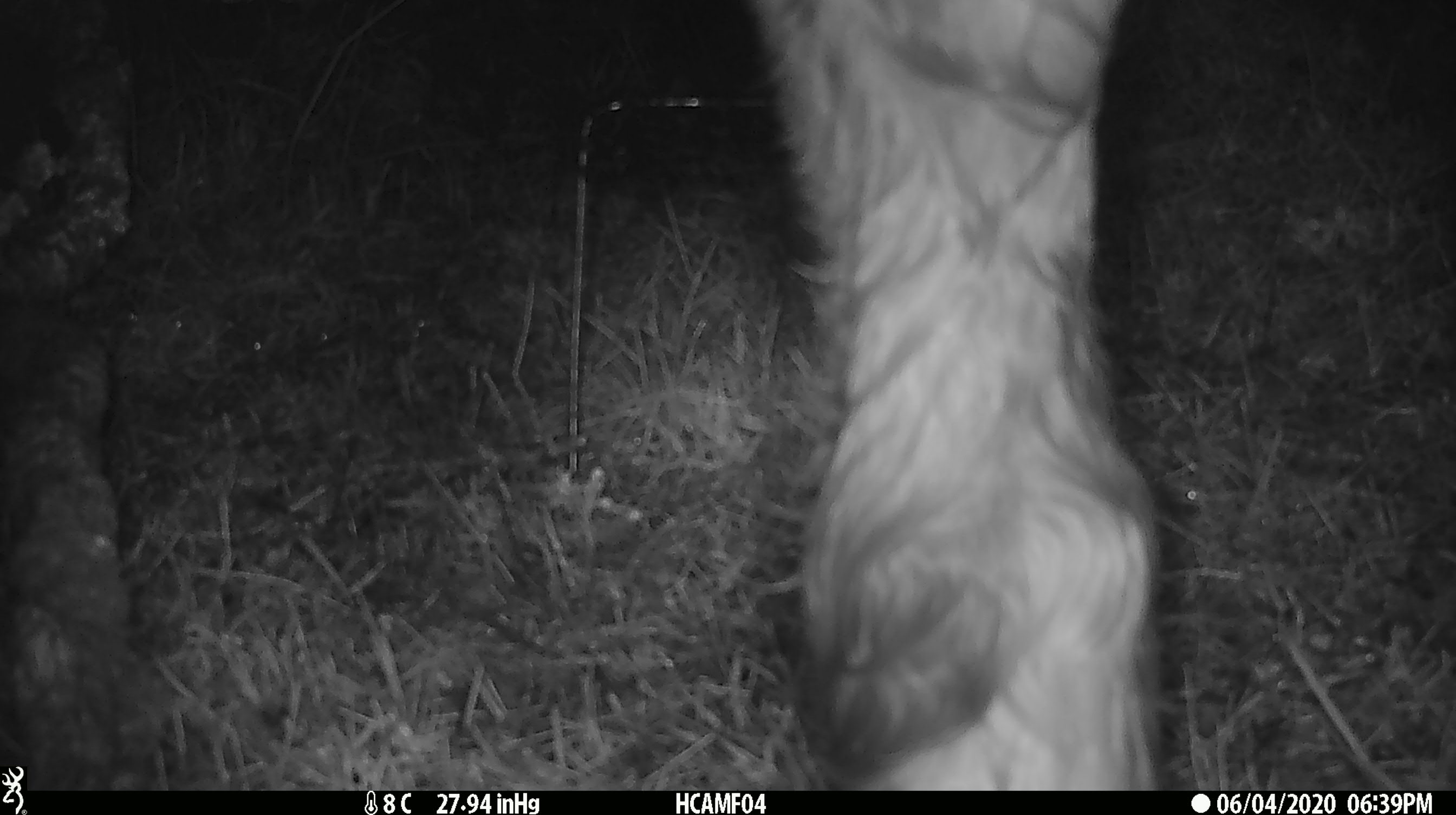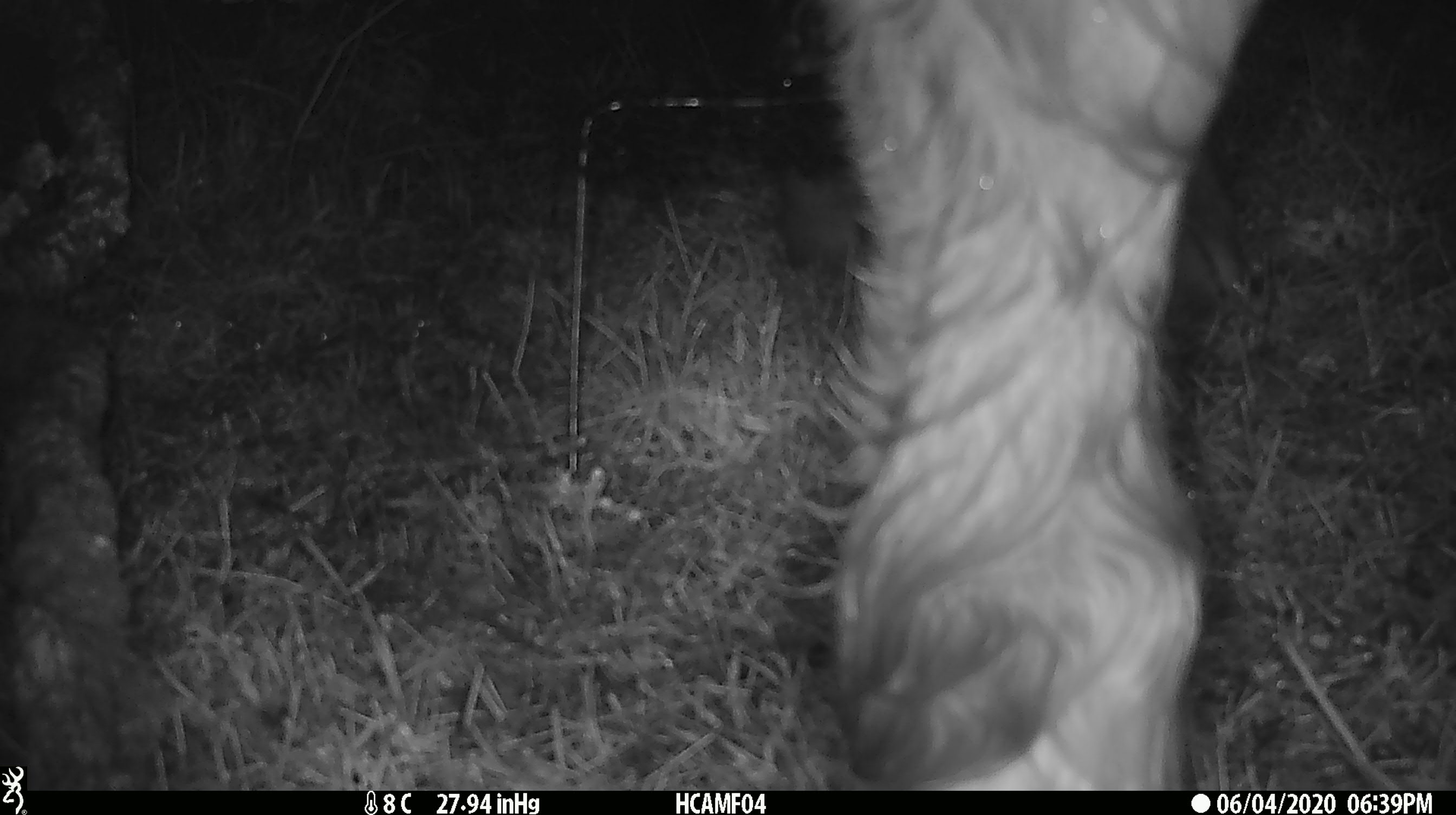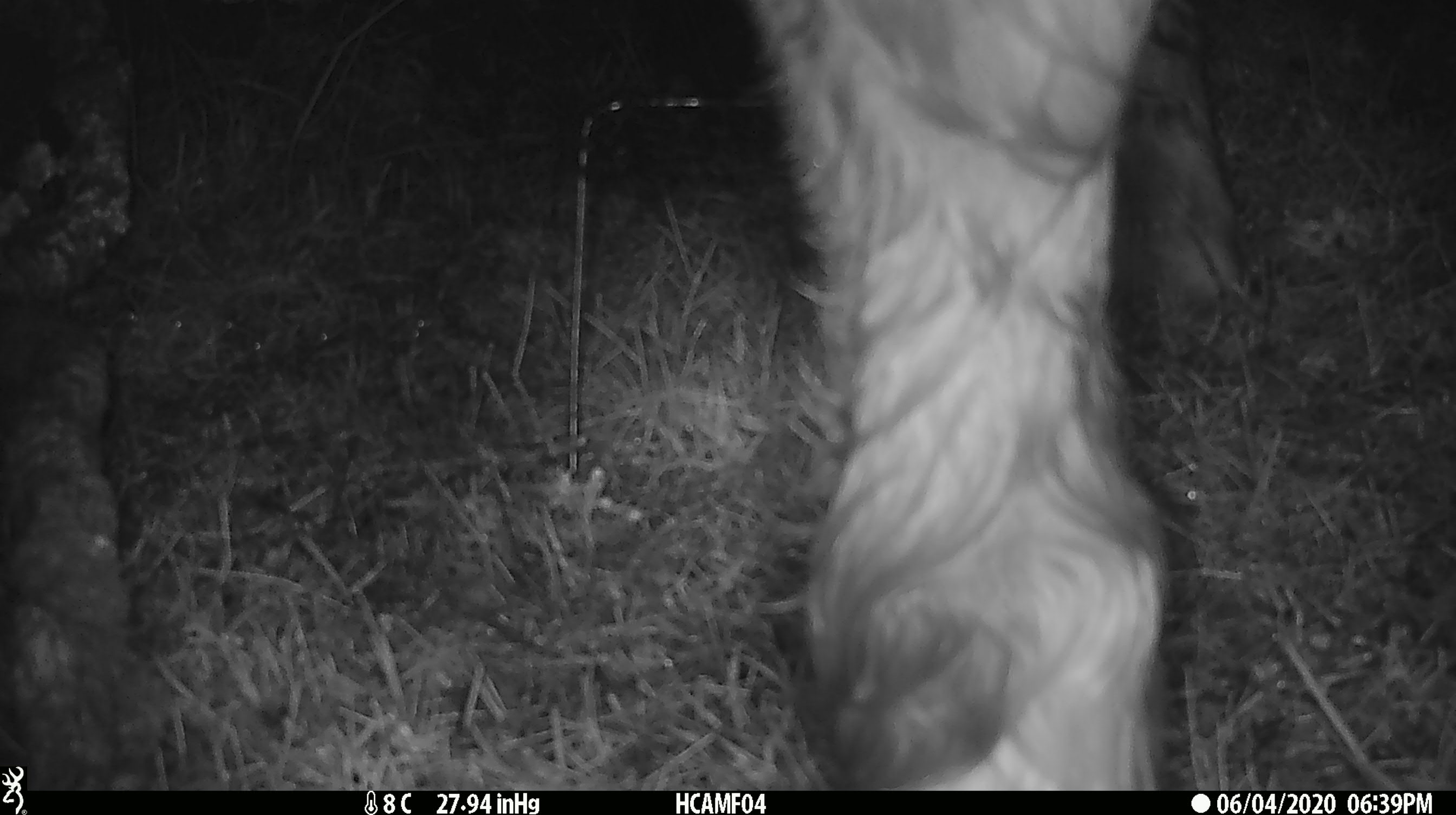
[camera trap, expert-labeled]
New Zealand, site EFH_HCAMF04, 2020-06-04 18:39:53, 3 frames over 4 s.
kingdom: Animalia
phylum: Chordata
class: Mammalia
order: Artiodactyla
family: Bovidae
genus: Bos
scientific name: Bos taurus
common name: domestic cow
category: cow